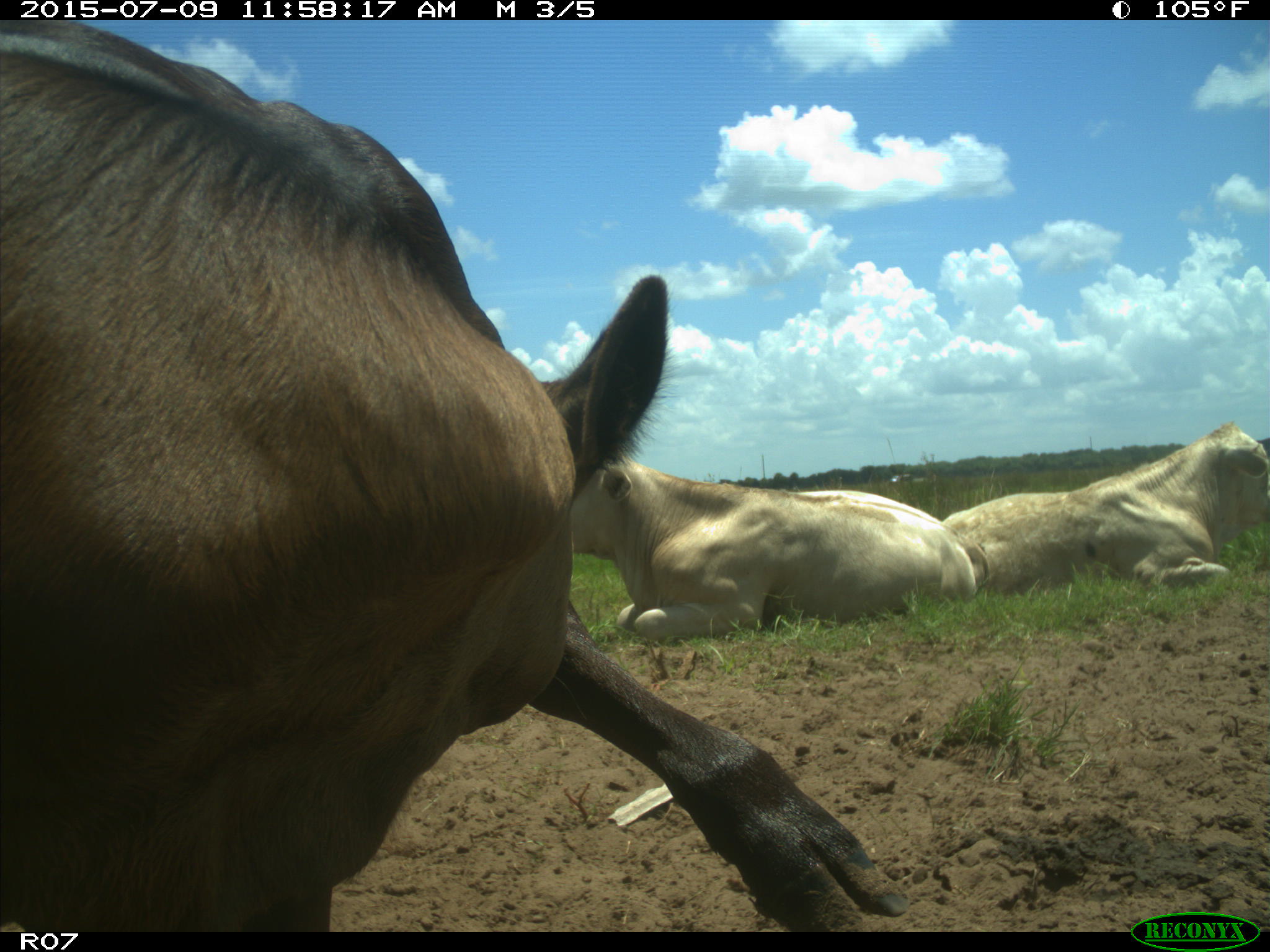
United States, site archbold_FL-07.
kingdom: Animalia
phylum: Chordata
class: Mammalia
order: Artiodactyla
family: Bovidae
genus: Bos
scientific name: Bos taurus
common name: domestic cow